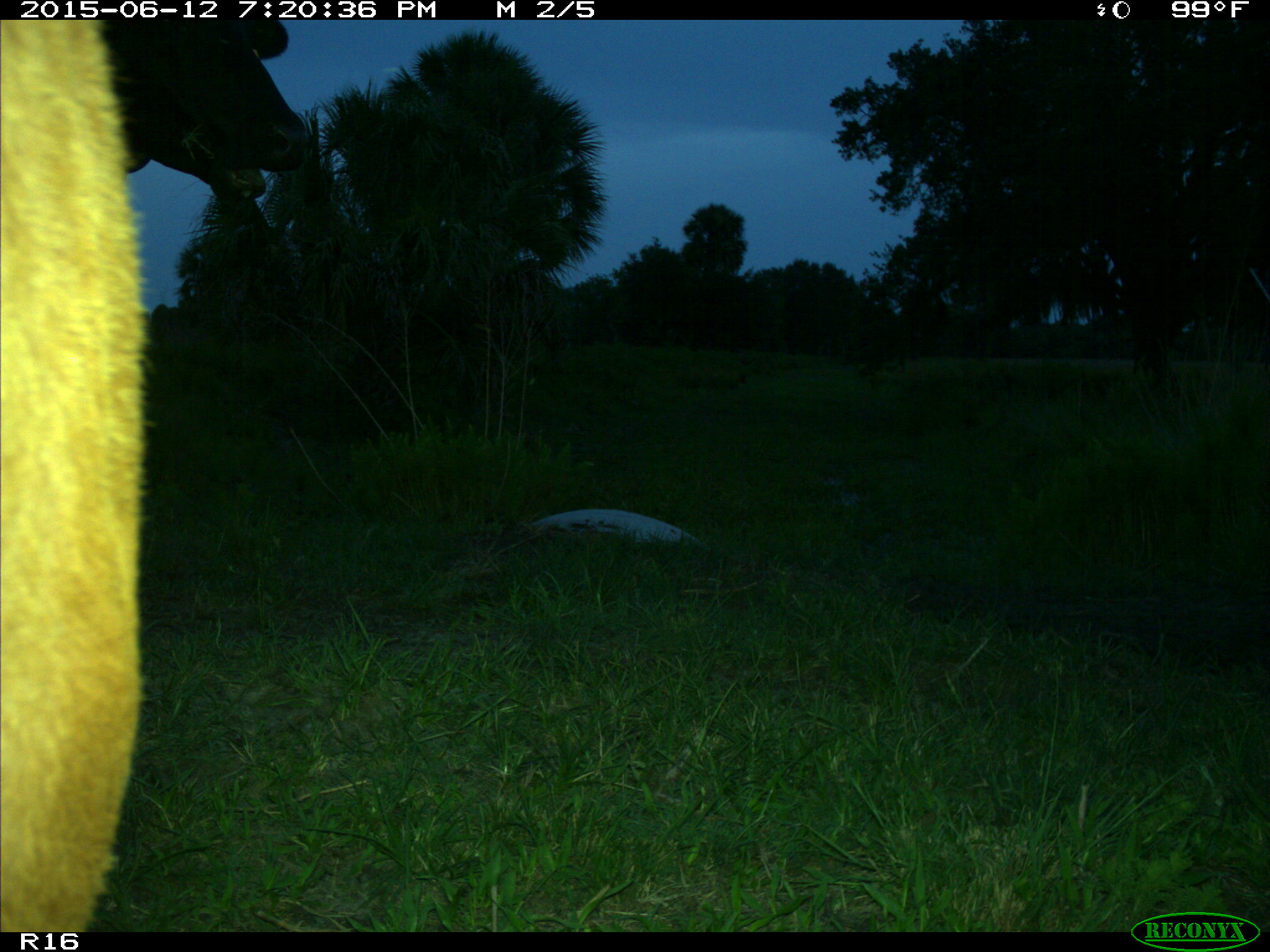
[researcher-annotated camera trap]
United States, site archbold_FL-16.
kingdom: Animalia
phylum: Chordata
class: Mammalia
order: Artiodactyla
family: Bovidae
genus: Bos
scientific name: Bos taurus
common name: domestic cow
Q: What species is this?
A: Bos taurus (domestic cow).